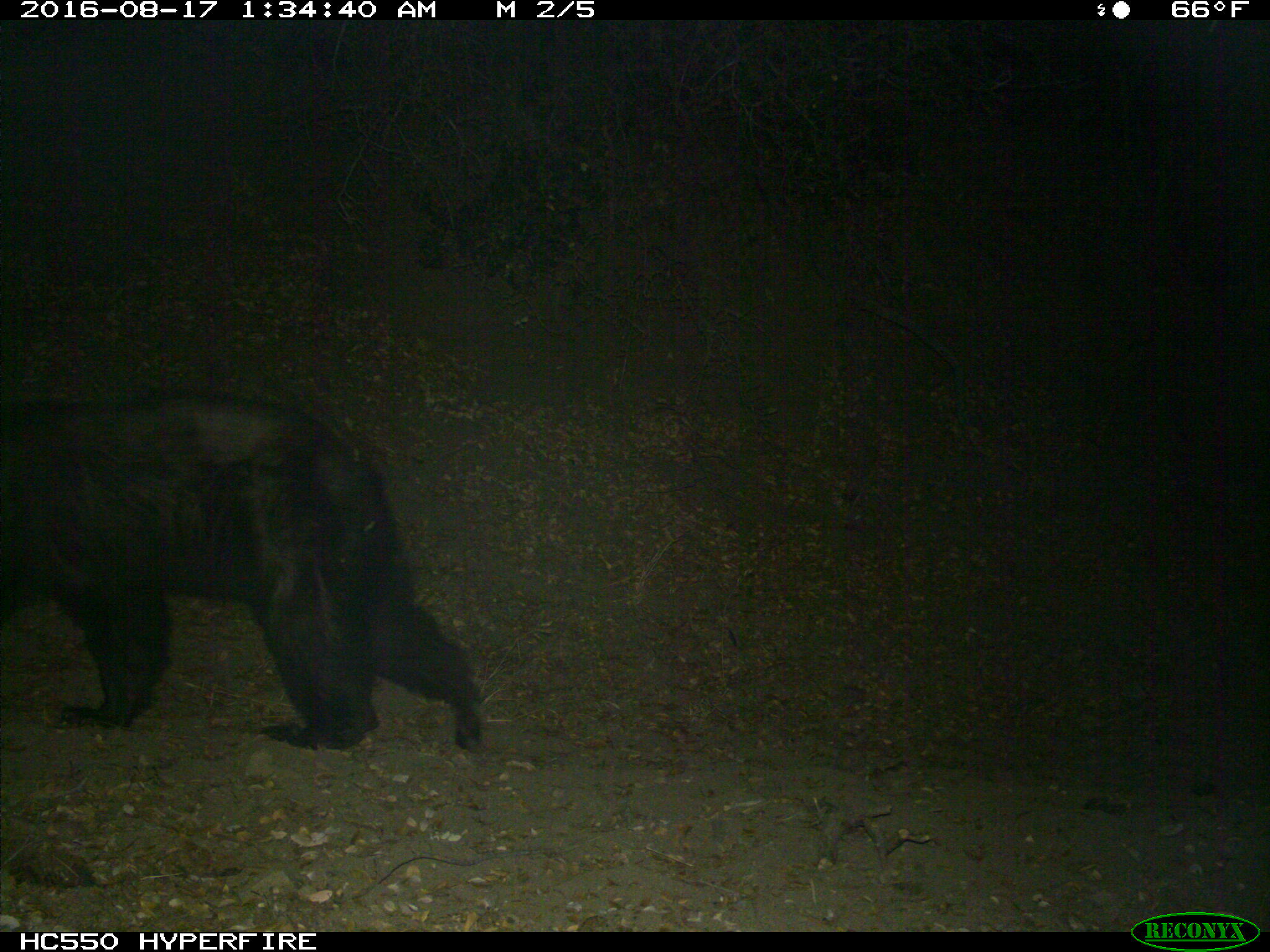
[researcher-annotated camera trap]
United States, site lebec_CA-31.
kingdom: Animalia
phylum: Chordata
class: Mammalia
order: Carnivora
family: Ursidae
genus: Ursus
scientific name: Ursus americanus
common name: american black bear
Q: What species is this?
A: Ursus americanus (american black bear).